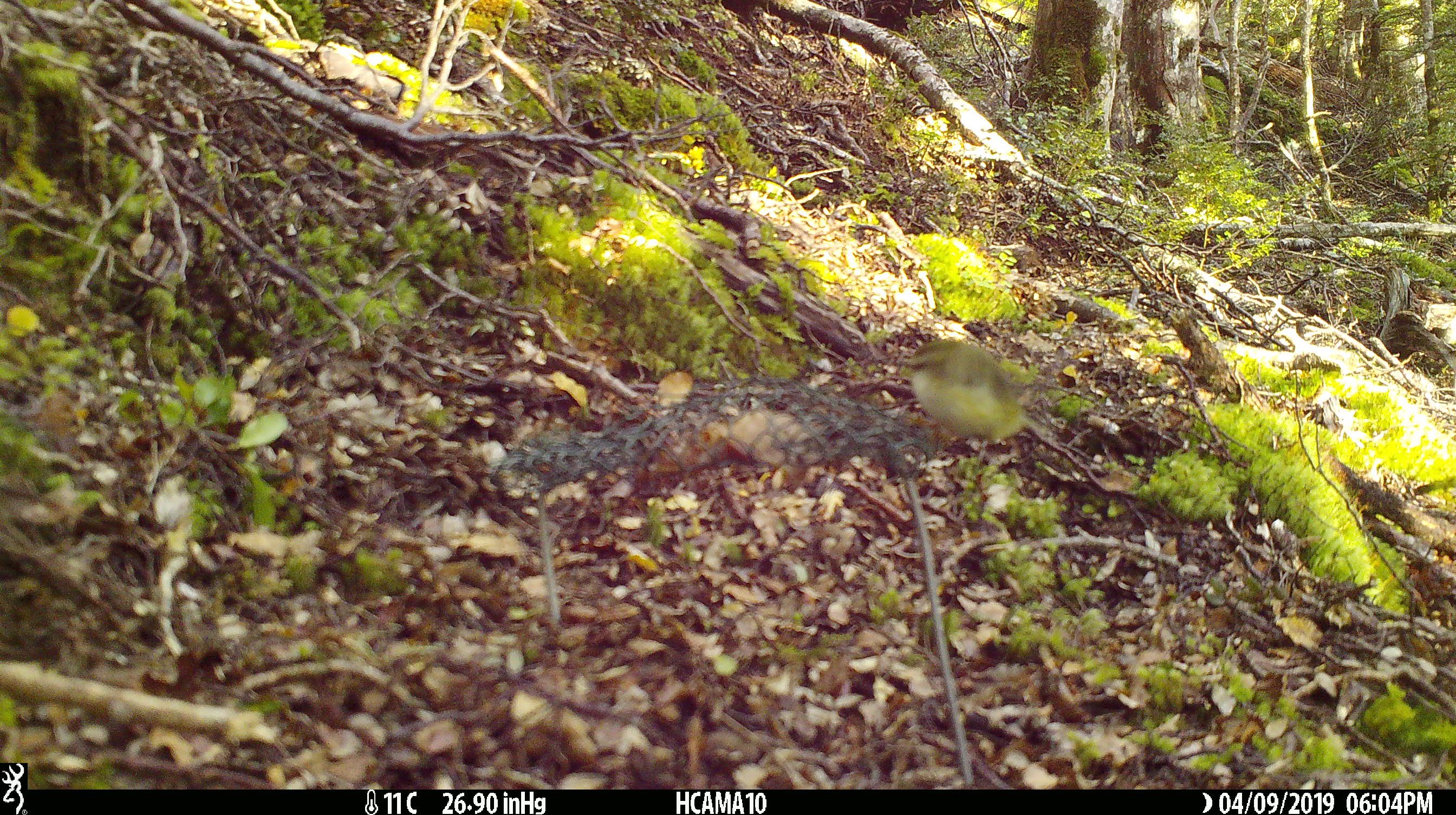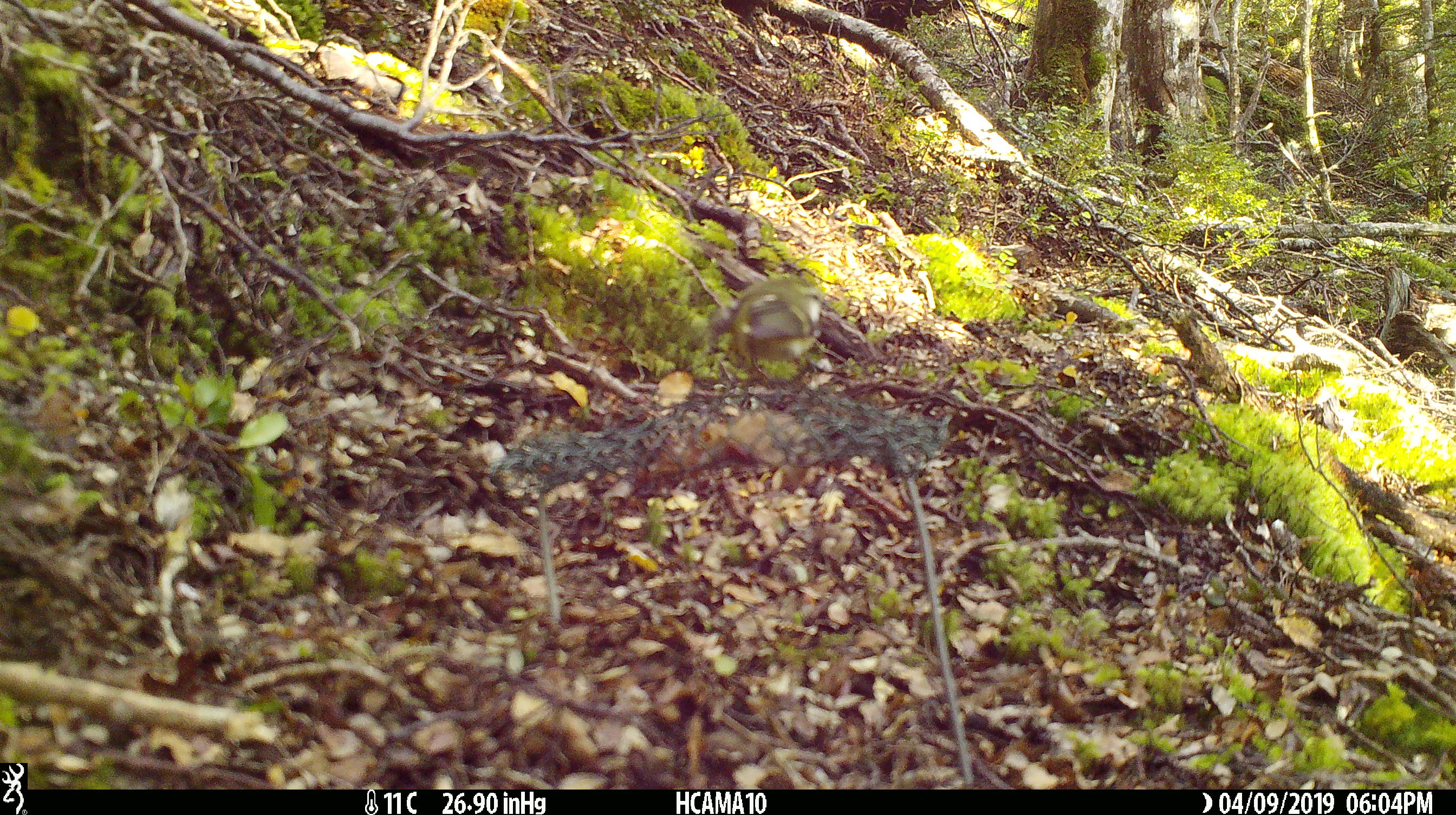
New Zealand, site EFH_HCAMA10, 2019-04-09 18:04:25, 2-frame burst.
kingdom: Animalia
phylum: Chordata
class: Aves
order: Passeriformes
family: Acanthisittidae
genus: Acanthisitta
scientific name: Acanthisitta chloris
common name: rifleman